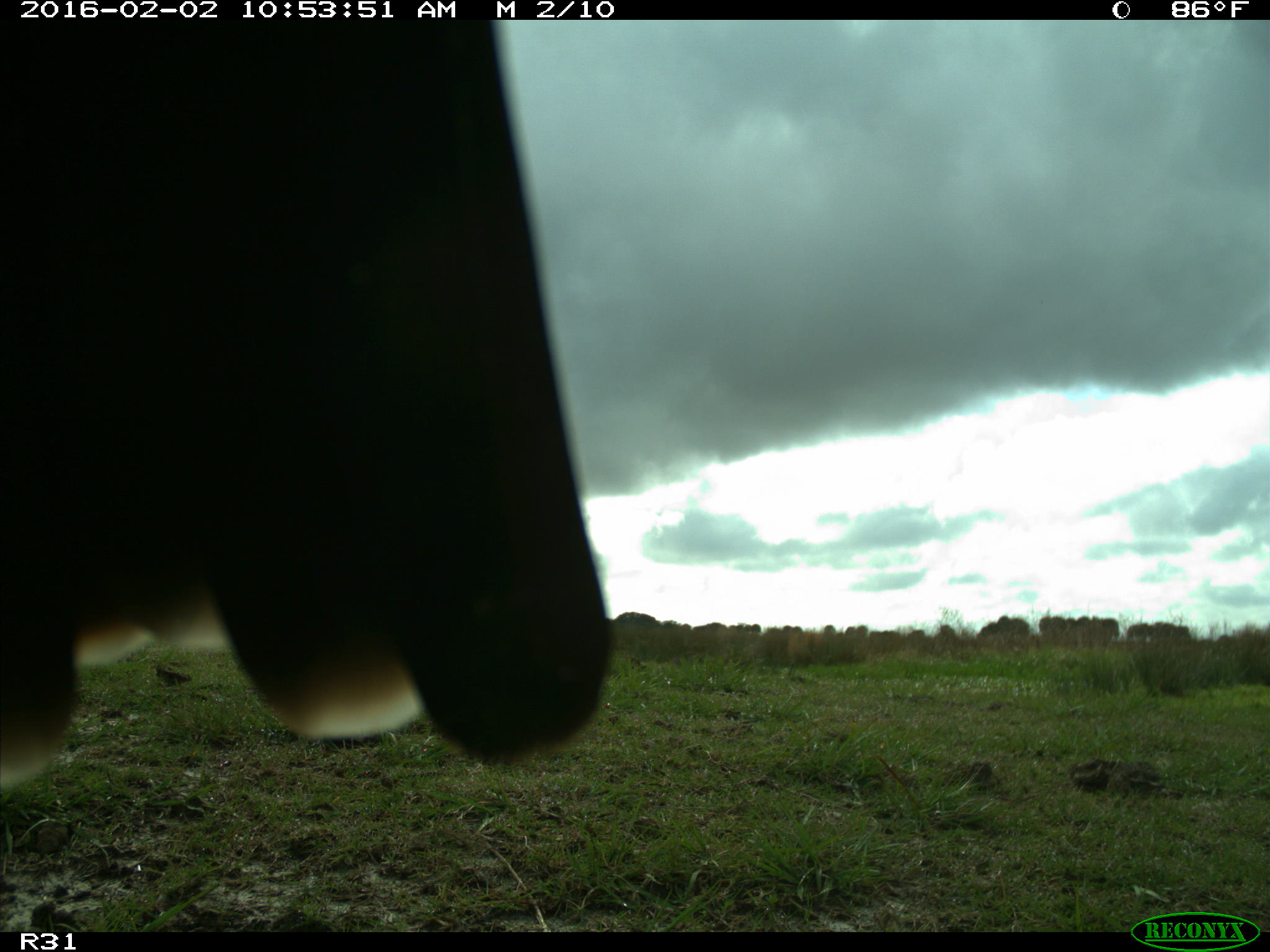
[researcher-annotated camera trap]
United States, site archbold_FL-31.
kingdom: Animalia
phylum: Chordata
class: Aves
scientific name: Aves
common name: birds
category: unidentified bird